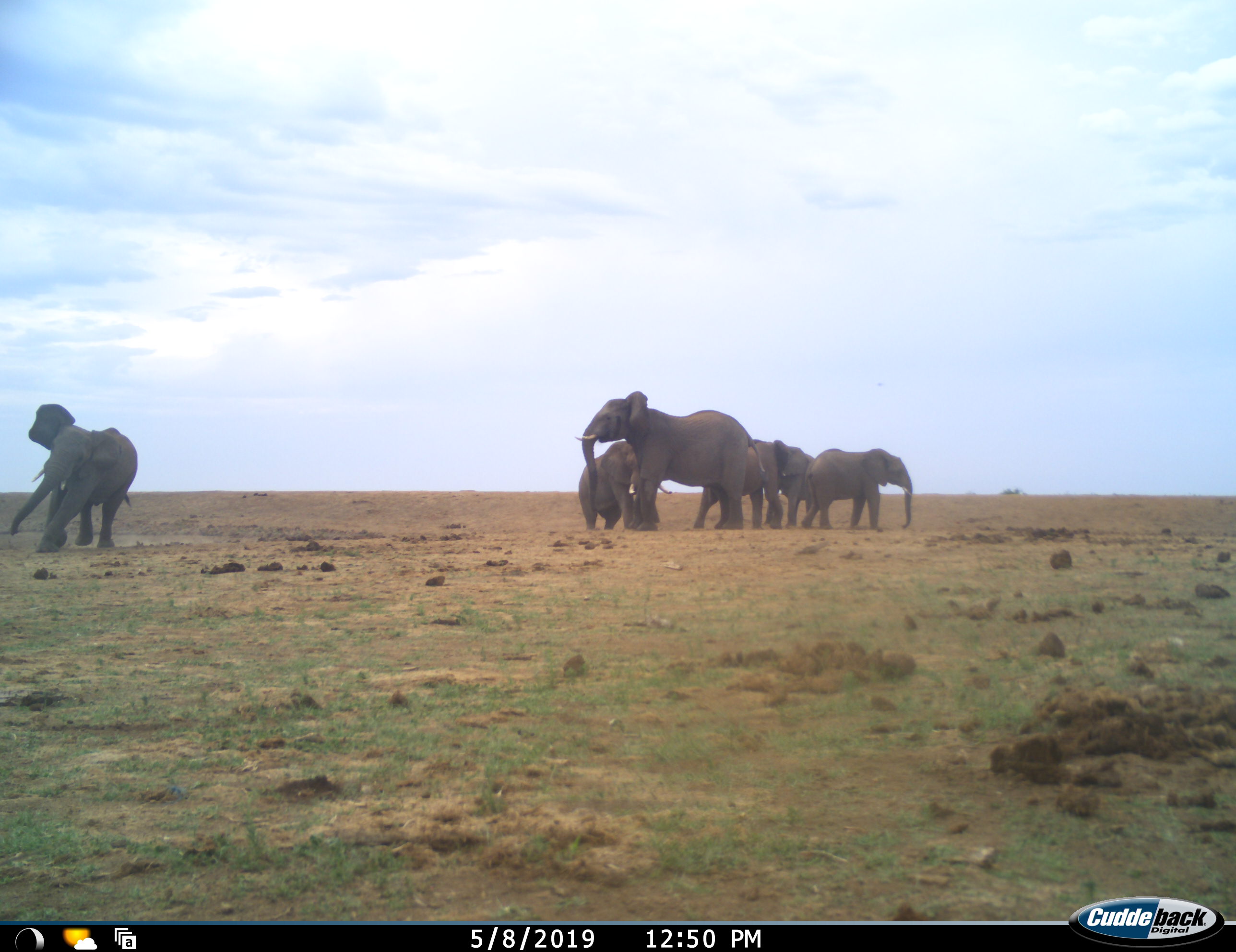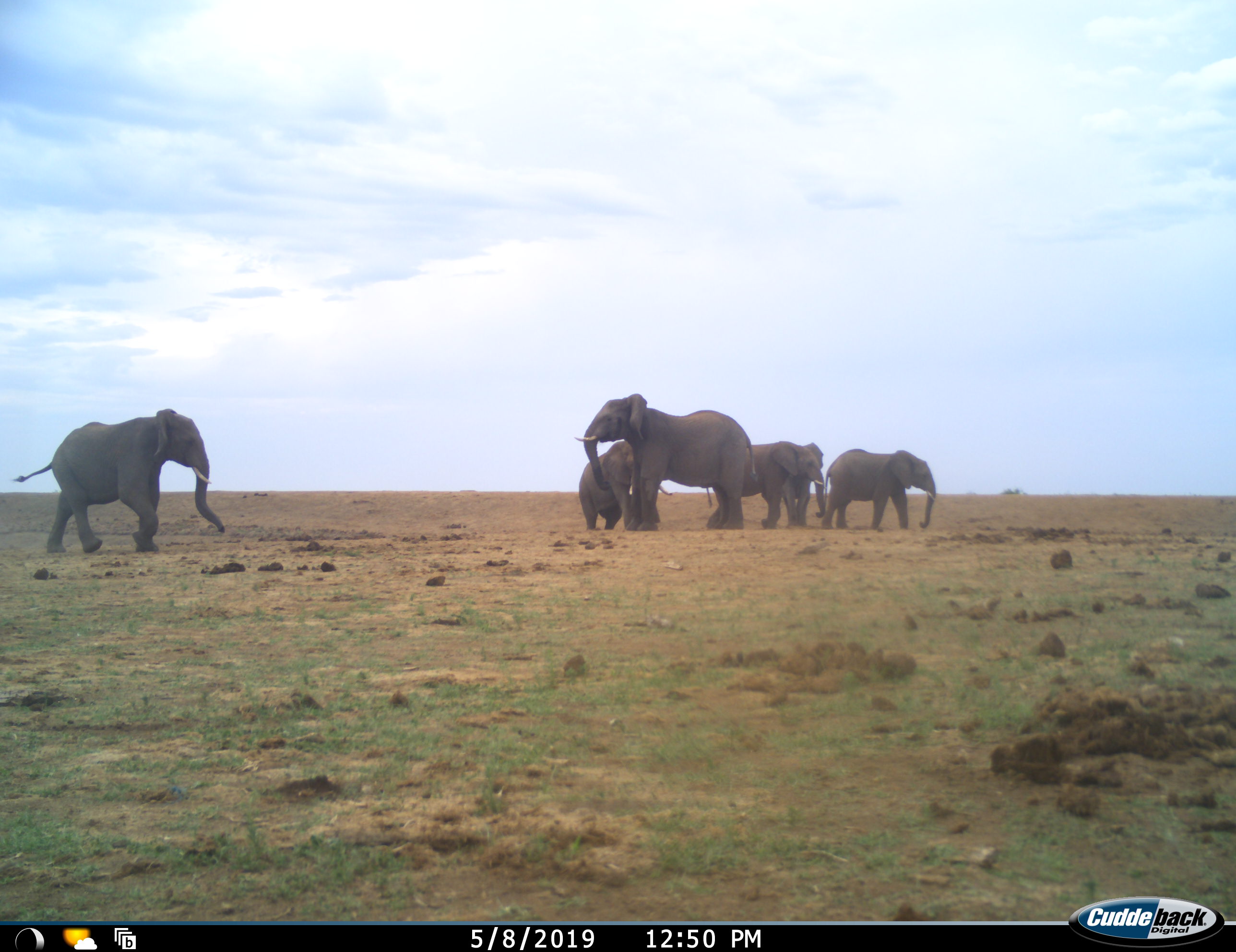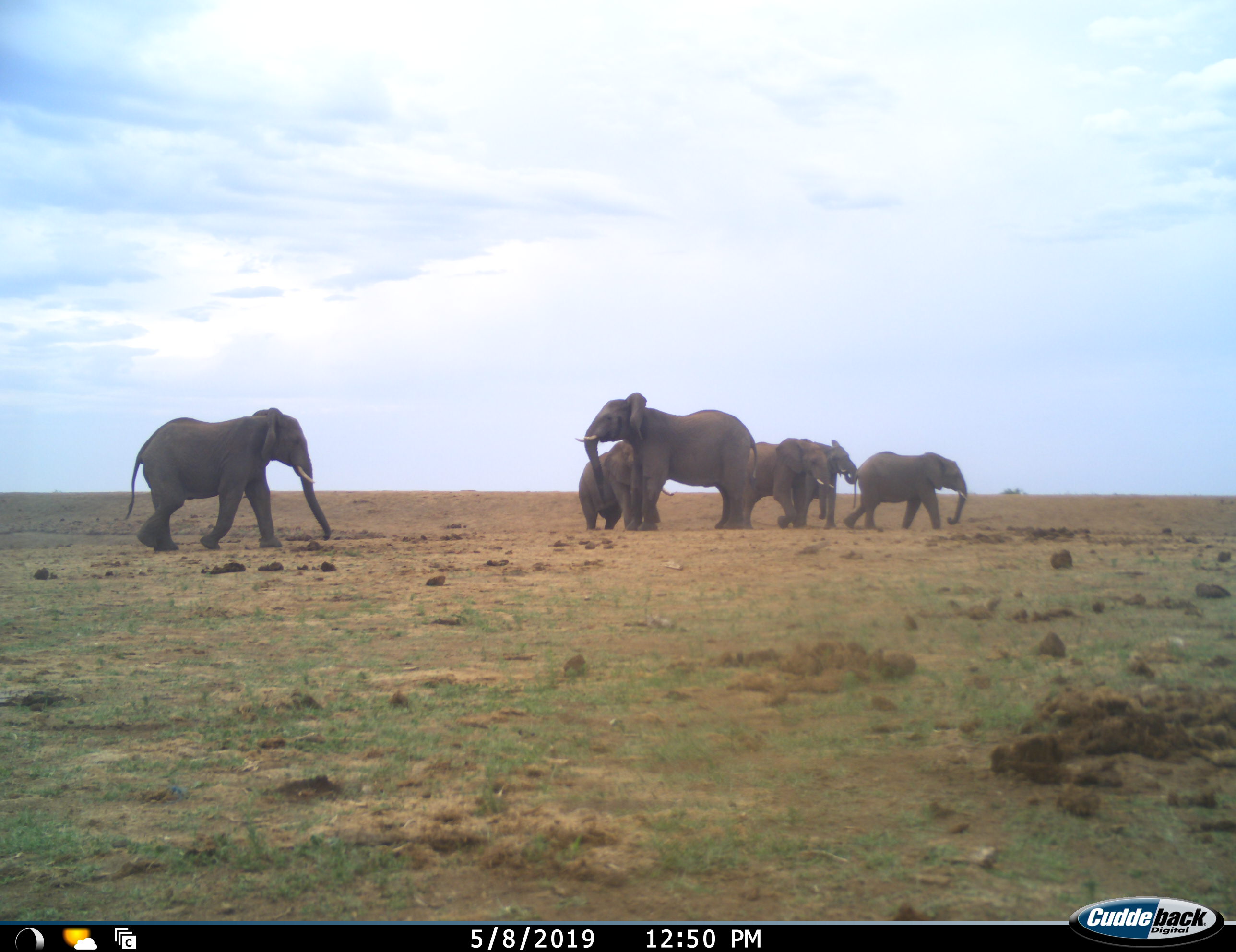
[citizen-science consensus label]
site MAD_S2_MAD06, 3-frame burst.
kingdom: Animalia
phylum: Chordata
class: Mammalia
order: Proboscidea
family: Elephantidae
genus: Loxodonta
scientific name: Loxodonta africana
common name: african bush elephant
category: elephant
Elephant (african bush elephant) (Loxodonta africana), count 6. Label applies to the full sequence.